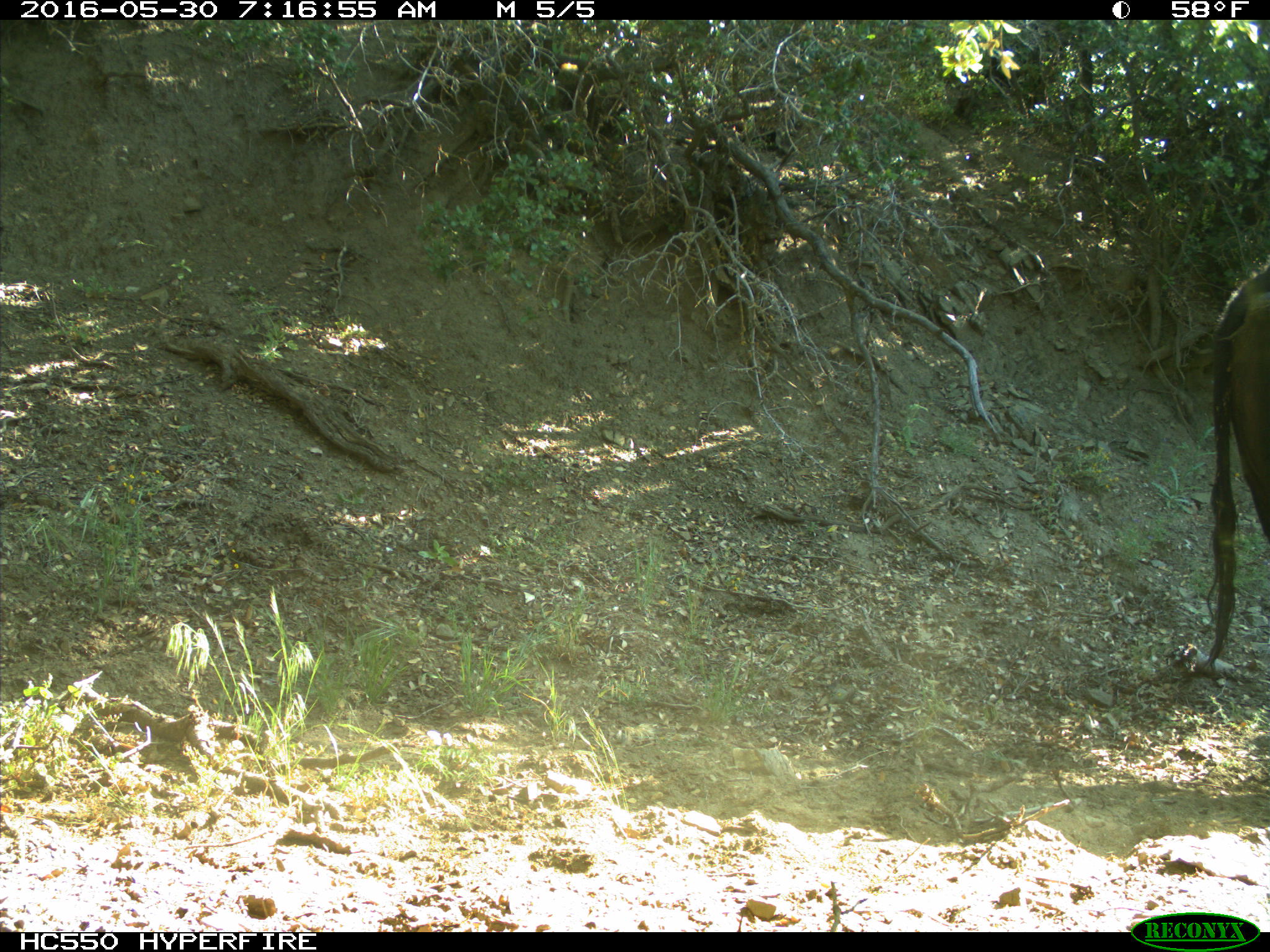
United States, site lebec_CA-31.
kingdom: Animalia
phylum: Chordata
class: Mammalia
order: Artiodactyla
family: Bovidae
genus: Bos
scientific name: Bos taurus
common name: domestic cow